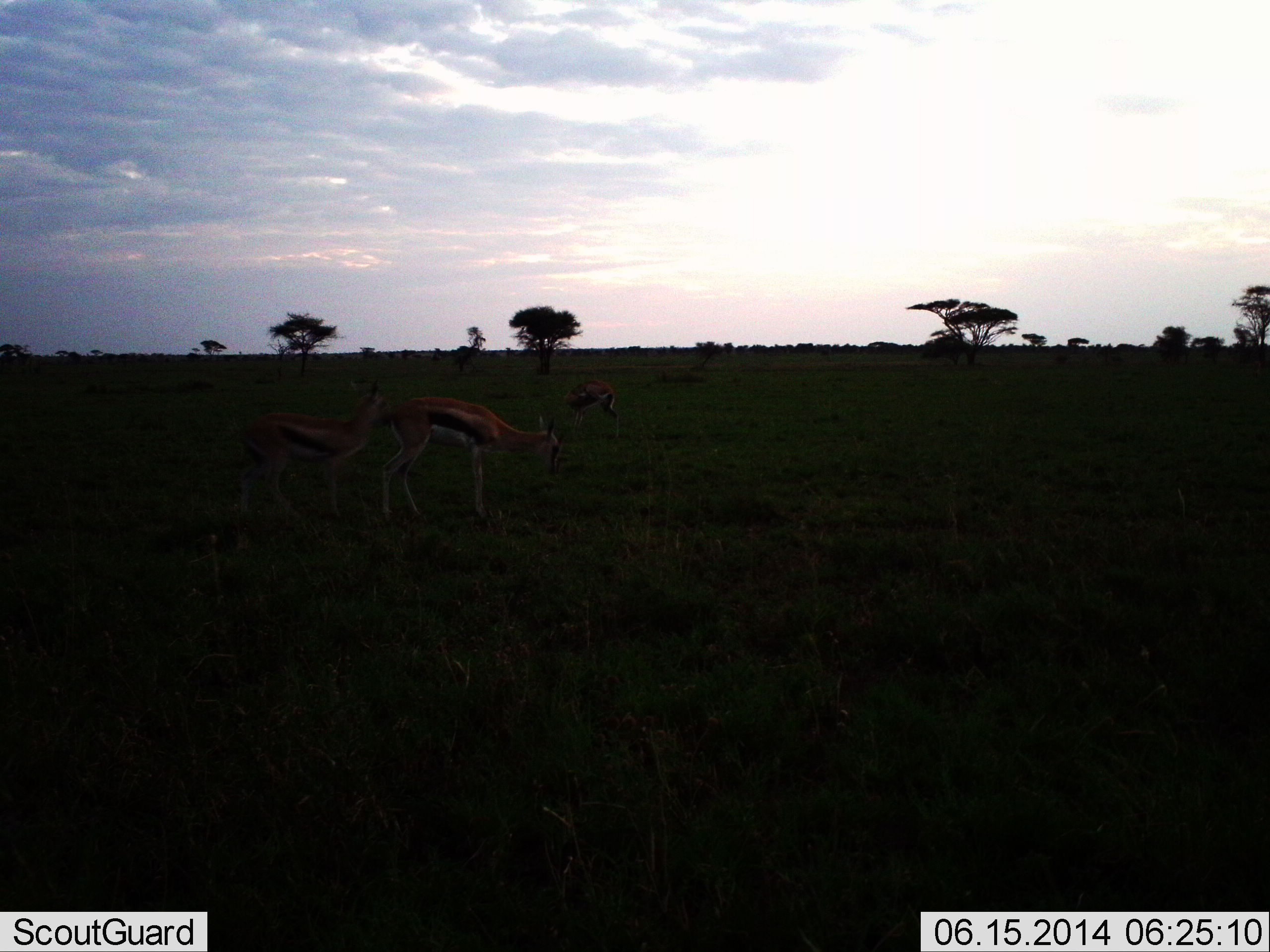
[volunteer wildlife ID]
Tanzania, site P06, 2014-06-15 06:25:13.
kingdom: Animalia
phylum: Chordata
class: Mammalia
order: Artiodactyla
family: Bovidae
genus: Eudorcas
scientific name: Eudorcas thomsonii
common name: thomson's gazelle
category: gazellethomsons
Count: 3.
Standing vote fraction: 70%.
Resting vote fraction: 0%.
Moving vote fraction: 0%.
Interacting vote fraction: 0%.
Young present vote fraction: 10%.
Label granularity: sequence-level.